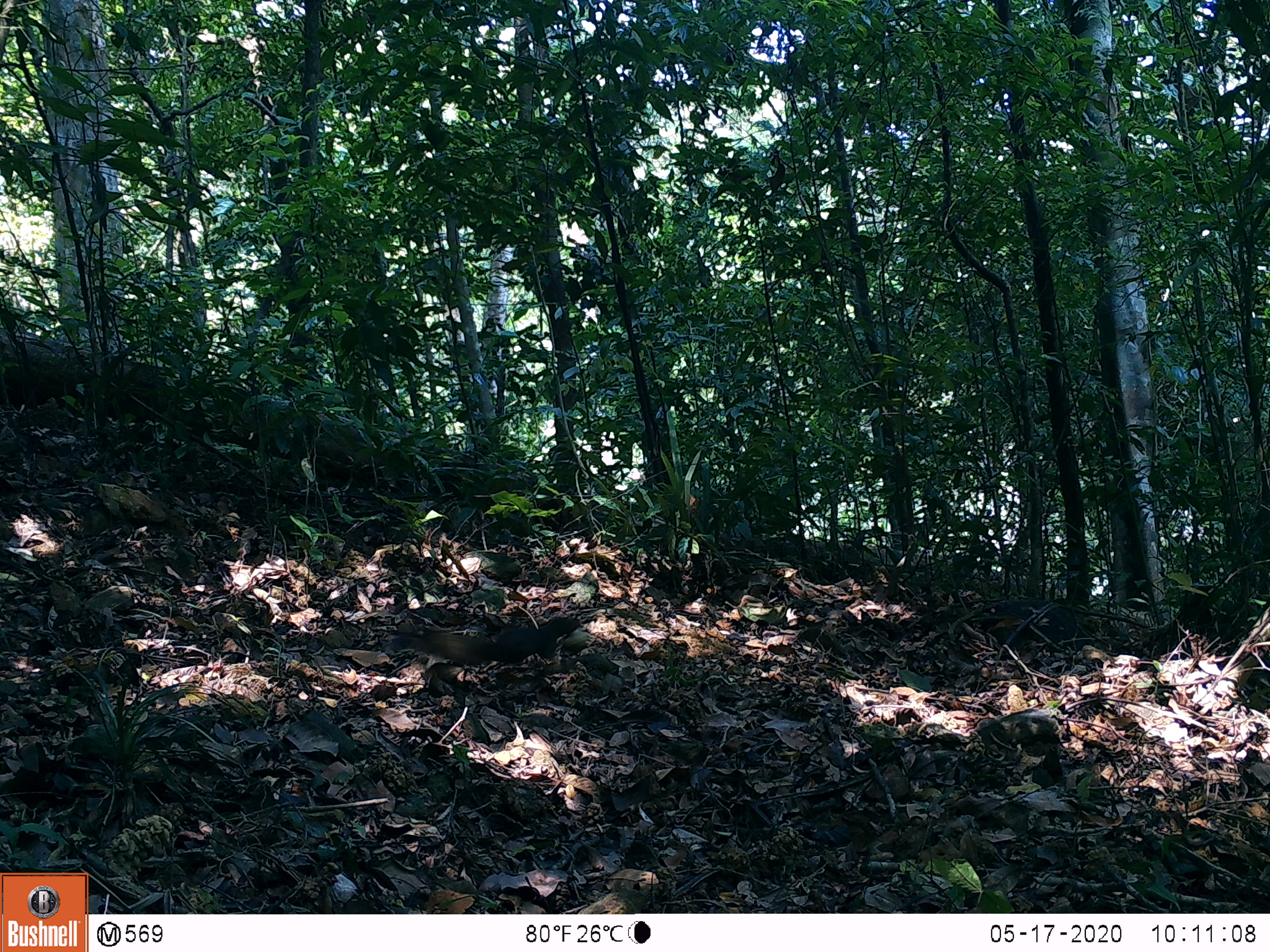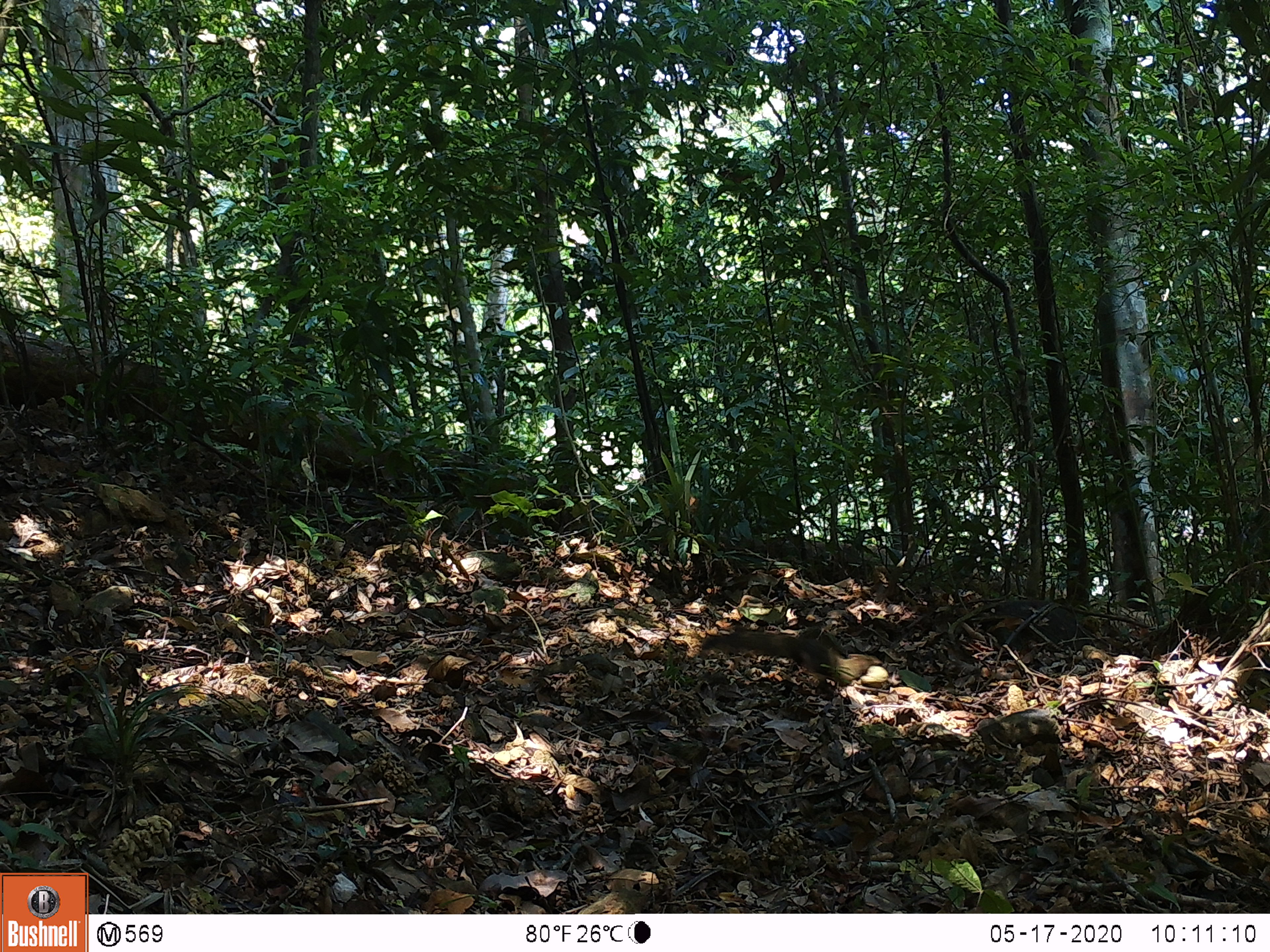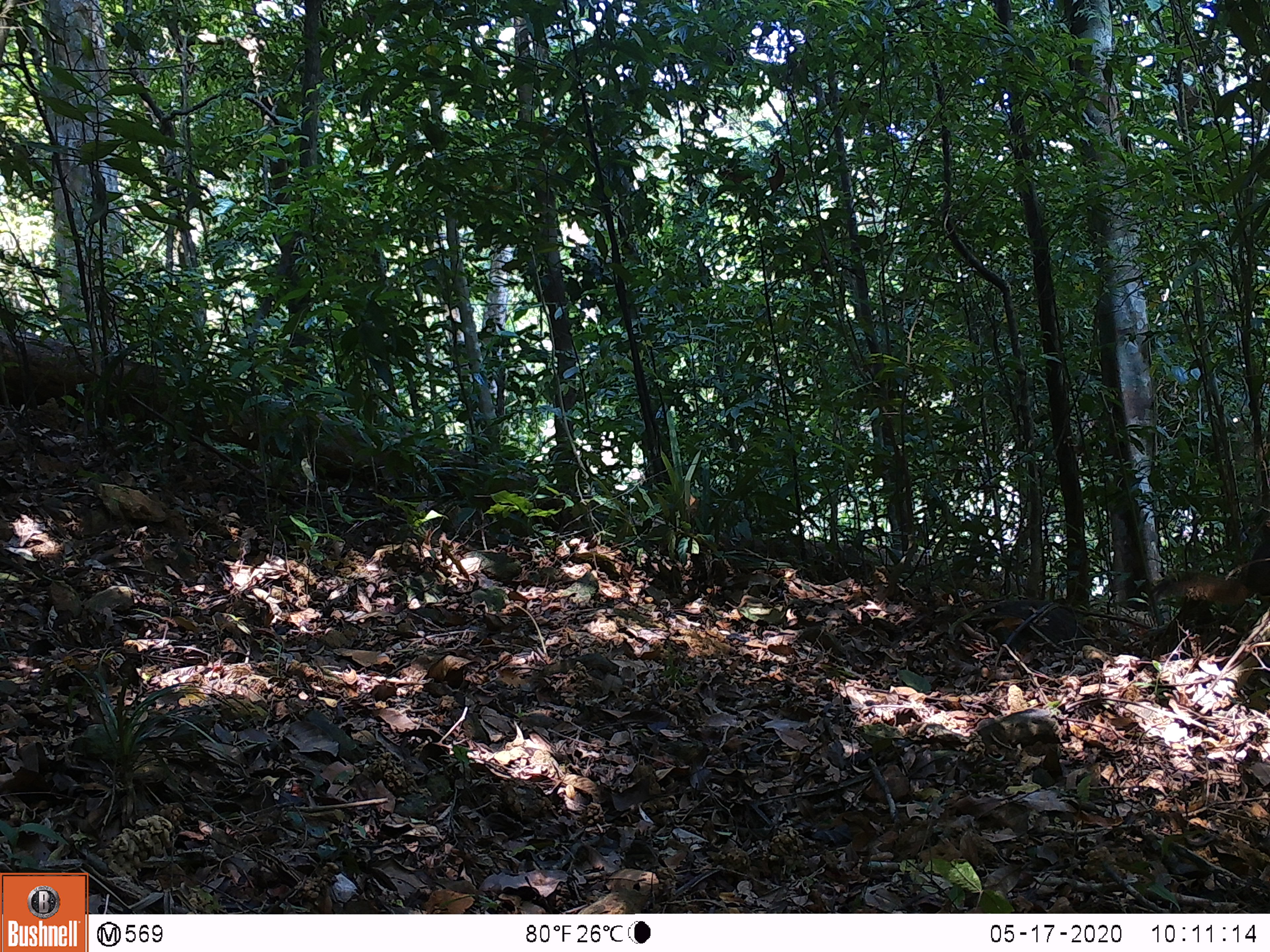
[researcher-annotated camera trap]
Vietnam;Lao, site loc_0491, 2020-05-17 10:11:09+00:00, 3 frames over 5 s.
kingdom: Animalia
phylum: Chordata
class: Mammalia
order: Rodentia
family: Sciuridae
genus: Callosciurus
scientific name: Callosciurus erythraeus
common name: pallas's squirrel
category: pallass squirrel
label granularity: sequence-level